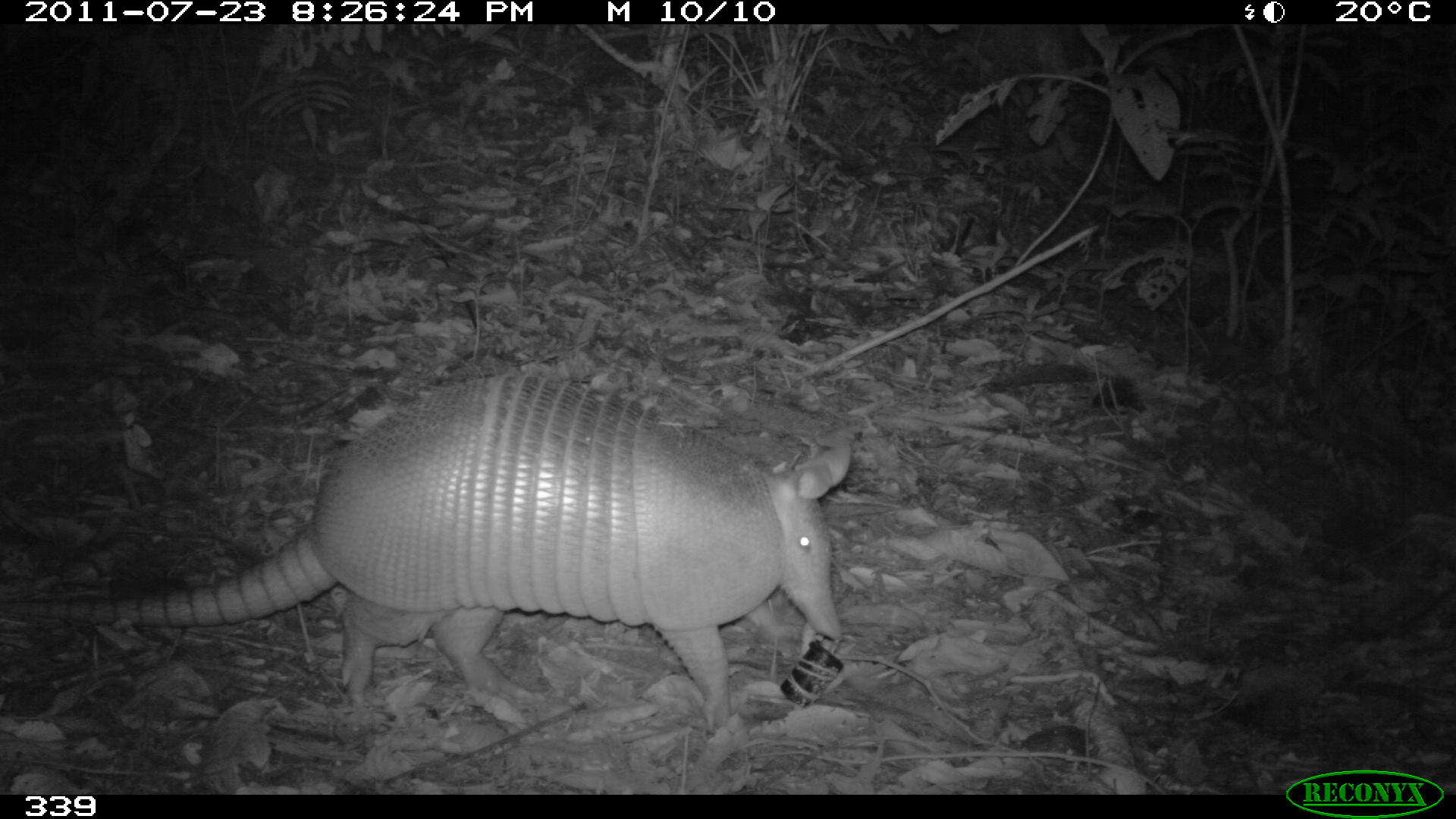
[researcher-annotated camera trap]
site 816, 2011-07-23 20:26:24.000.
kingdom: Animalia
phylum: Chordata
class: Mammalia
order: Cingulata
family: Dasypodidae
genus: Dasypus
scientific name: Dasypus novemcinctus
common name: nine-banded armadillo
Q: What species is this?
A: Dasypus novemcinctus (nine-banded armadillo).